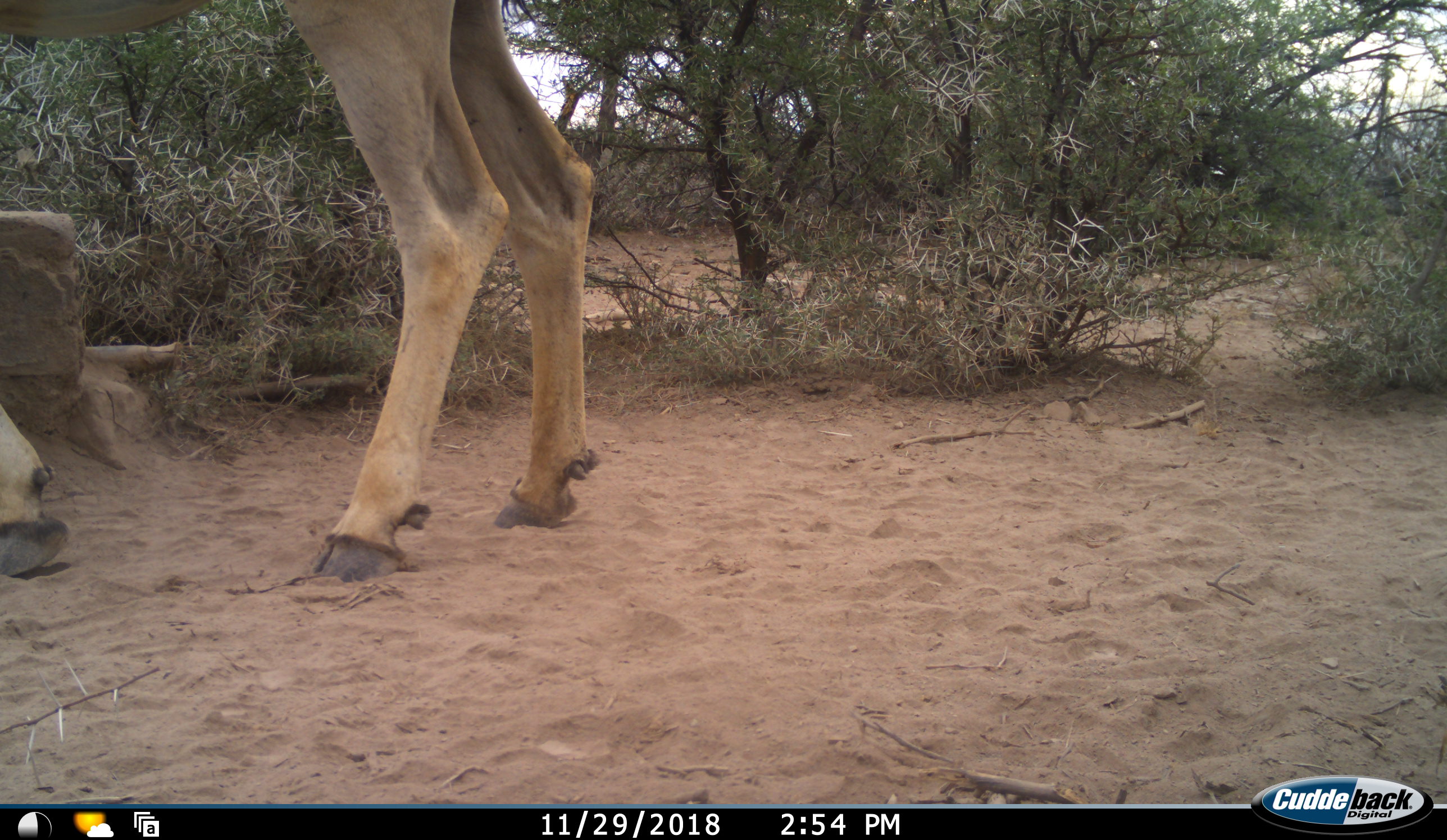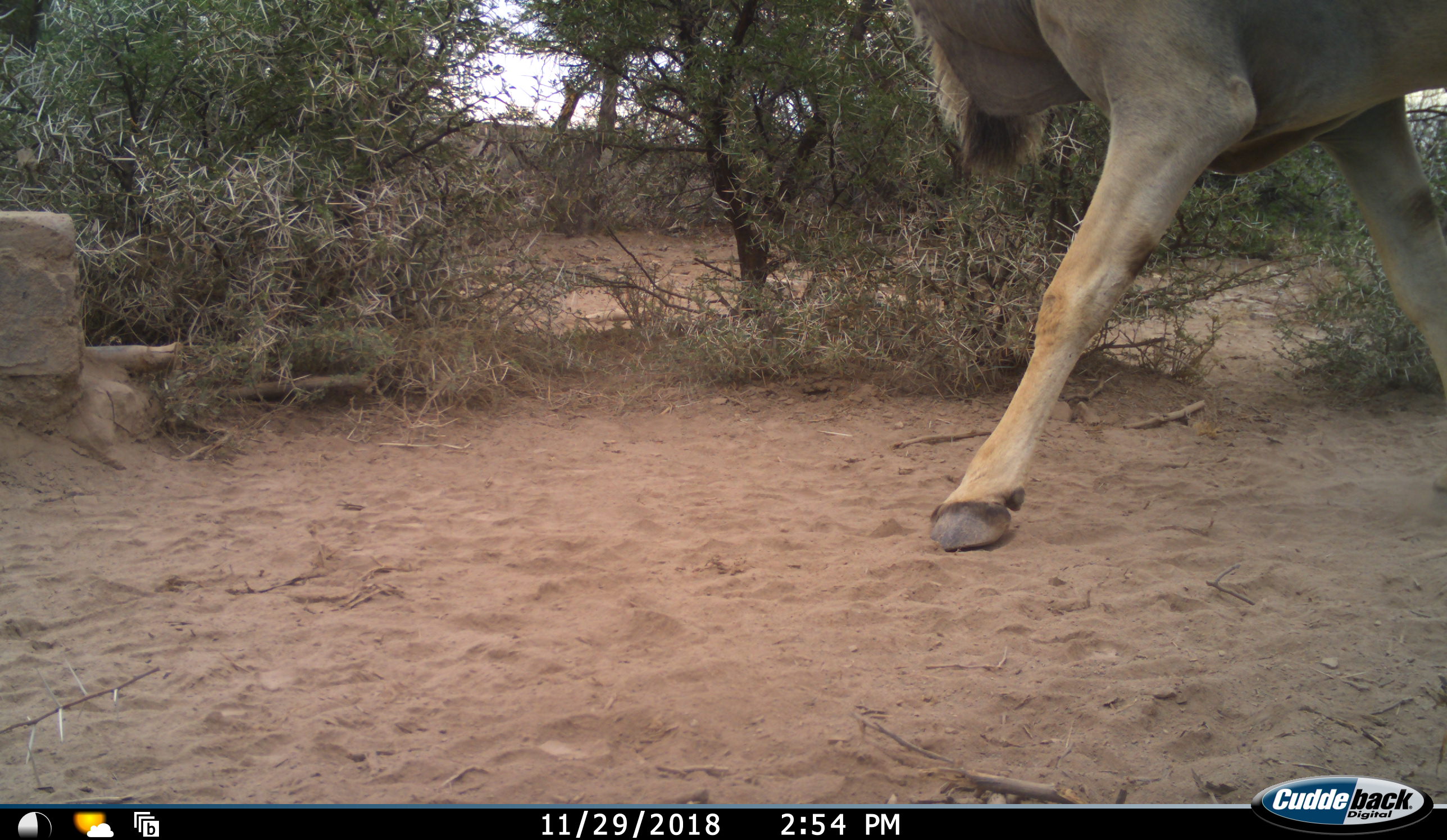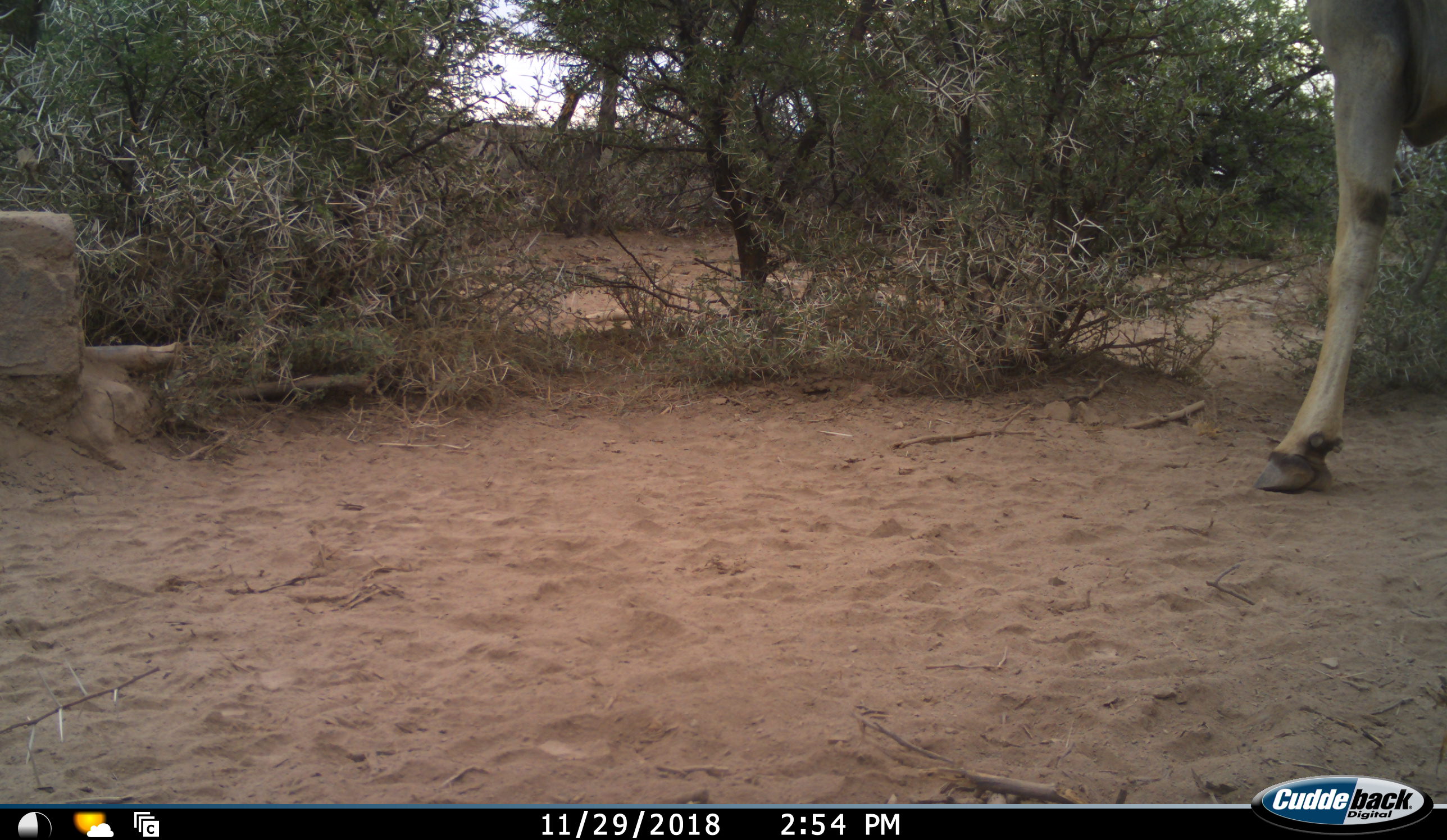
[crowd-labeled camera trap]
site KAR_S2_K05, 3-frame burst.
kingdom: Animalia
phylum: Chordata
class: Mammalia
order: Artiodactyla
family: Bovidae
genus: Tragelaphus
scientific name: Tragelaphus oryx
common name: eland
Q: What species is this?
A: Eland (Tragelaphus oryx).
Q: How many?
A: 1.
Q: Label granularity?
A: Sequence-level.